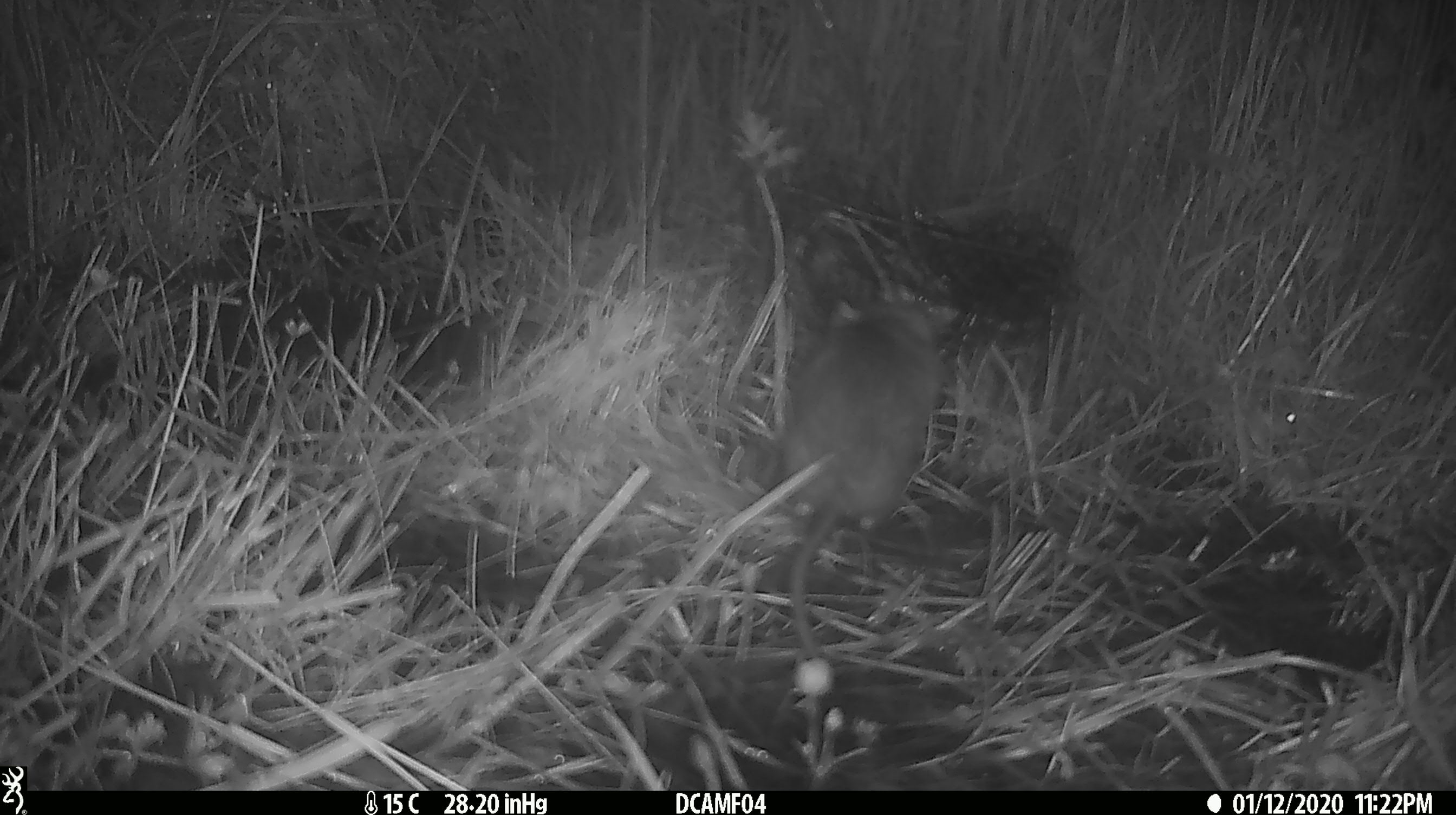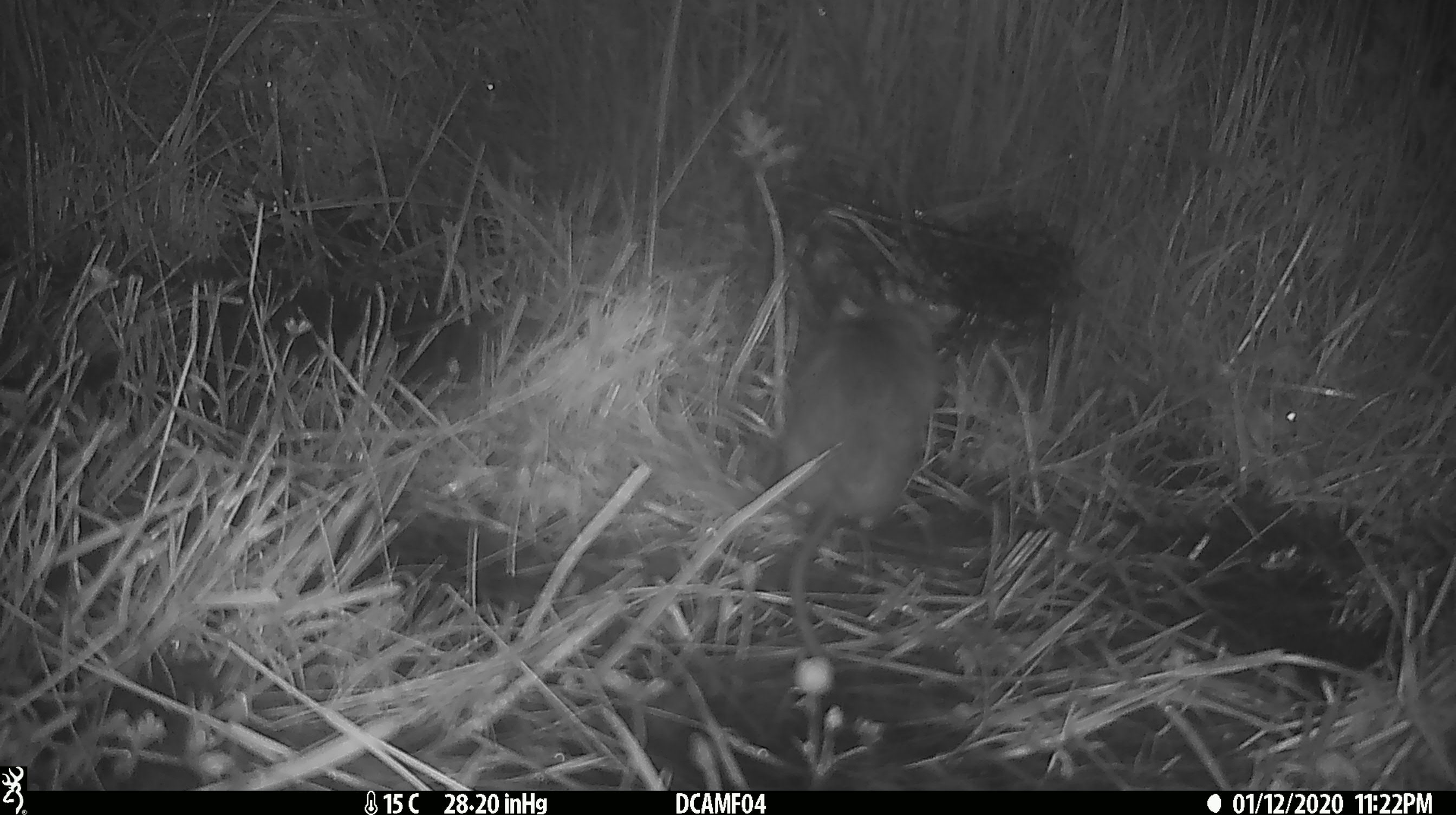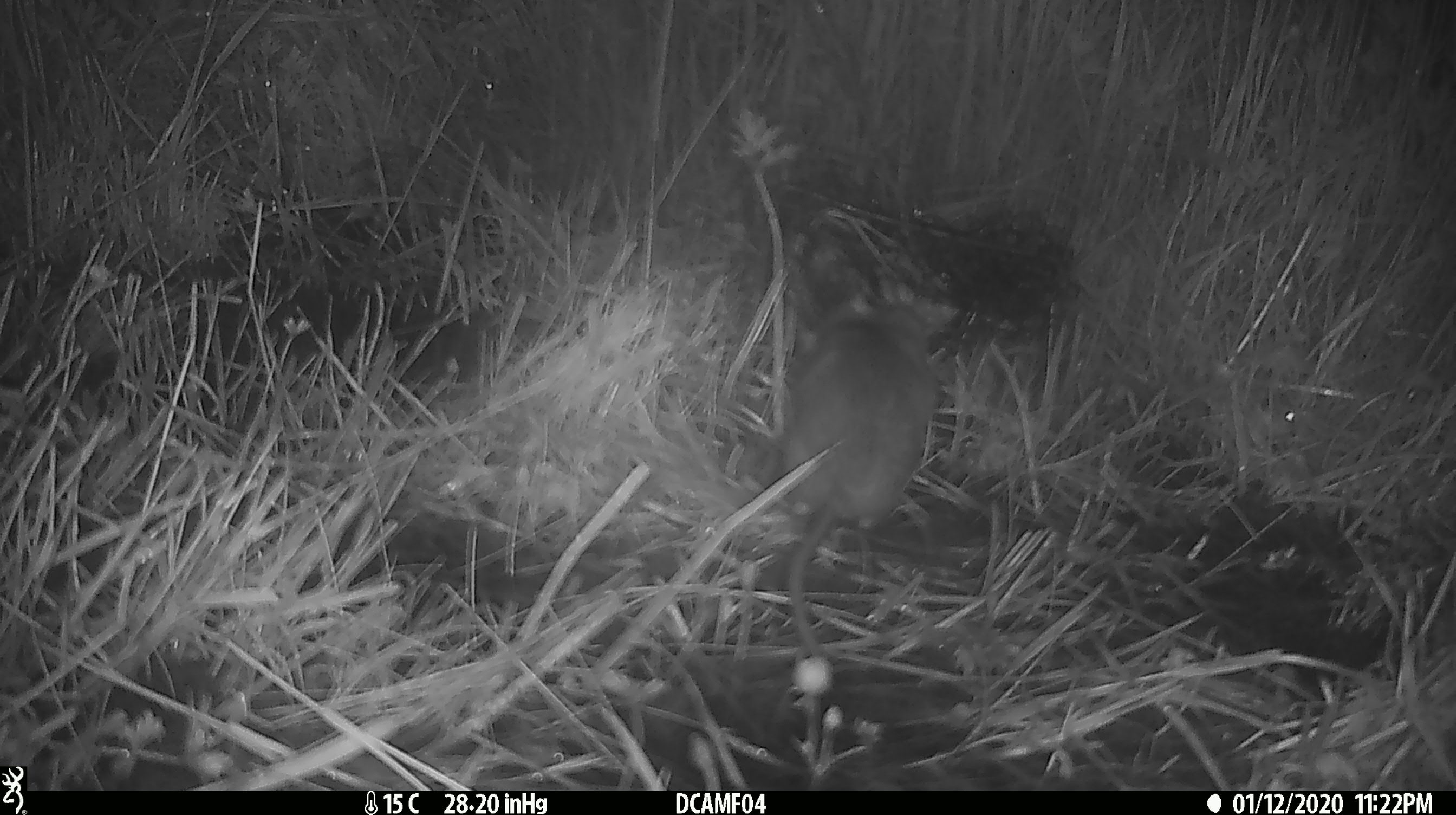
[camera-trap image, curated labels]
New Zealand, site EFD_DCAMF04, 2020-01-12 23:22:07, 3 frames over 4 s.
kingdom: Animalia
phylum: Chordata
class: Mammalia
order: Rodentia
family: Muridae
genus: Rattus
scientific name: Rattus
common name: rat